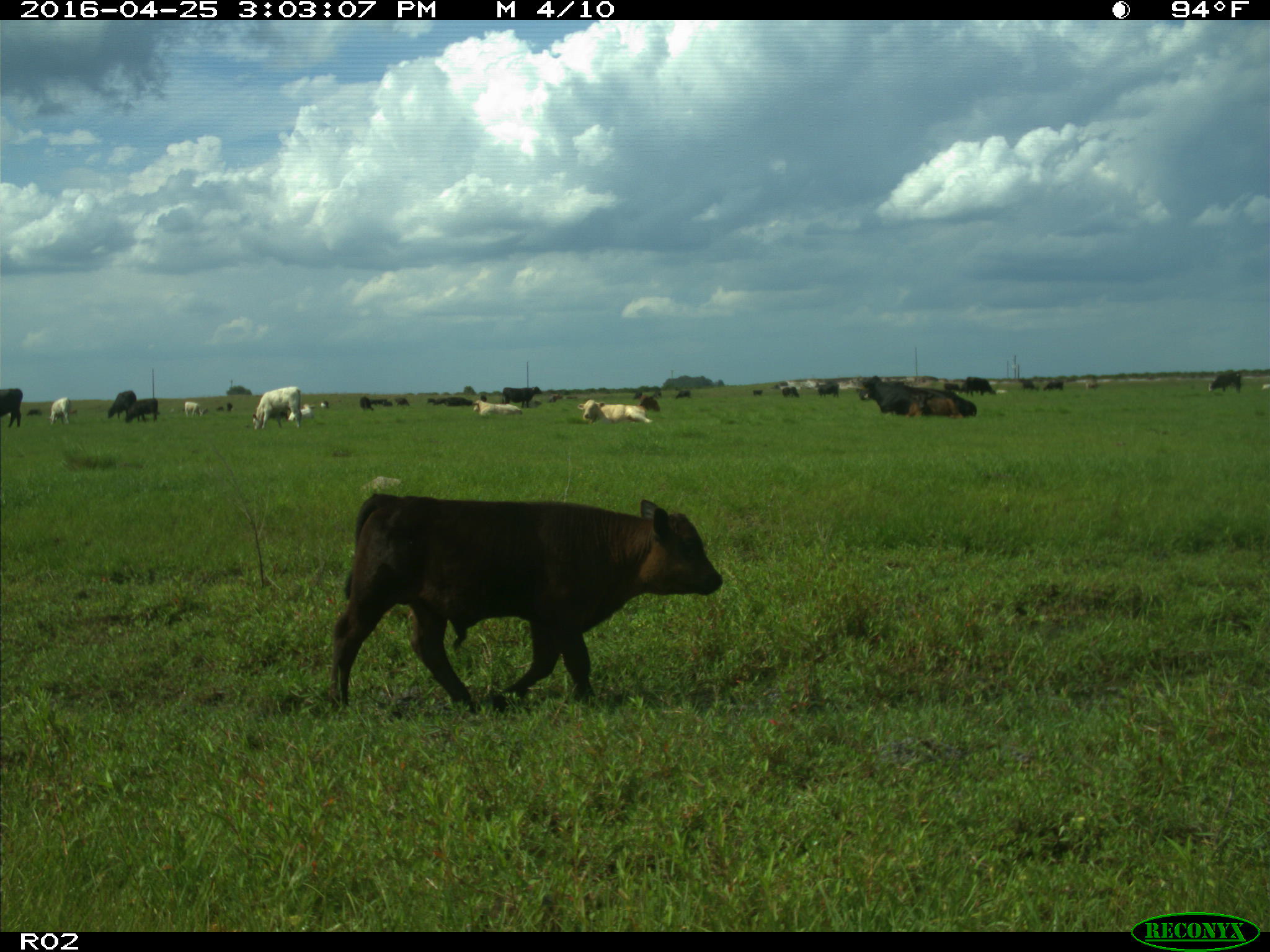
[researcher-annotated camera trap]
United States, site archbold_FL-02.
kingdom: Animalia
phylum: Chordata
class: Mammalia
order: Artiodactyla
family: Bovidae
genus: Bos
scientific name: Bos taurus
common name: domestic cow